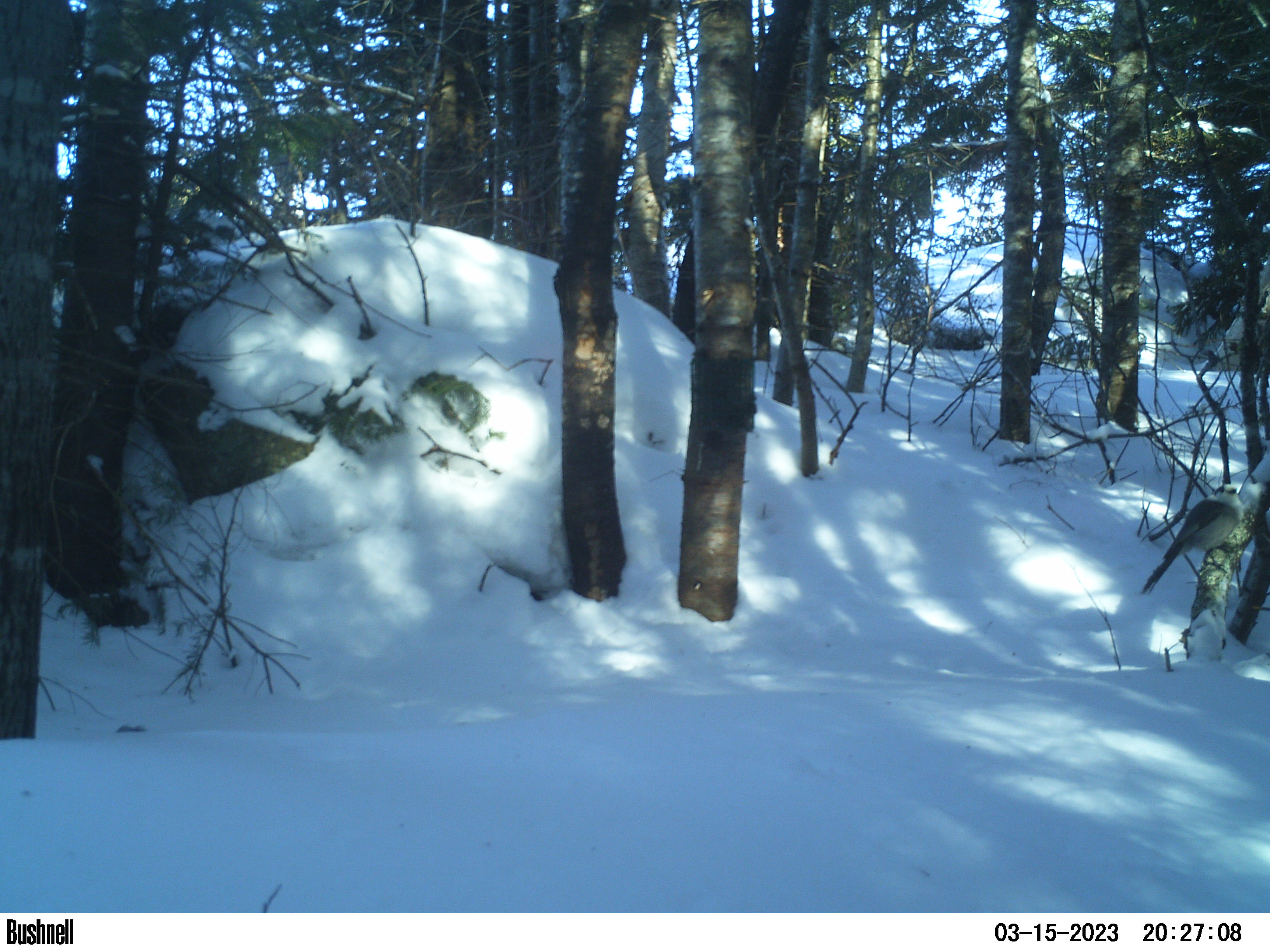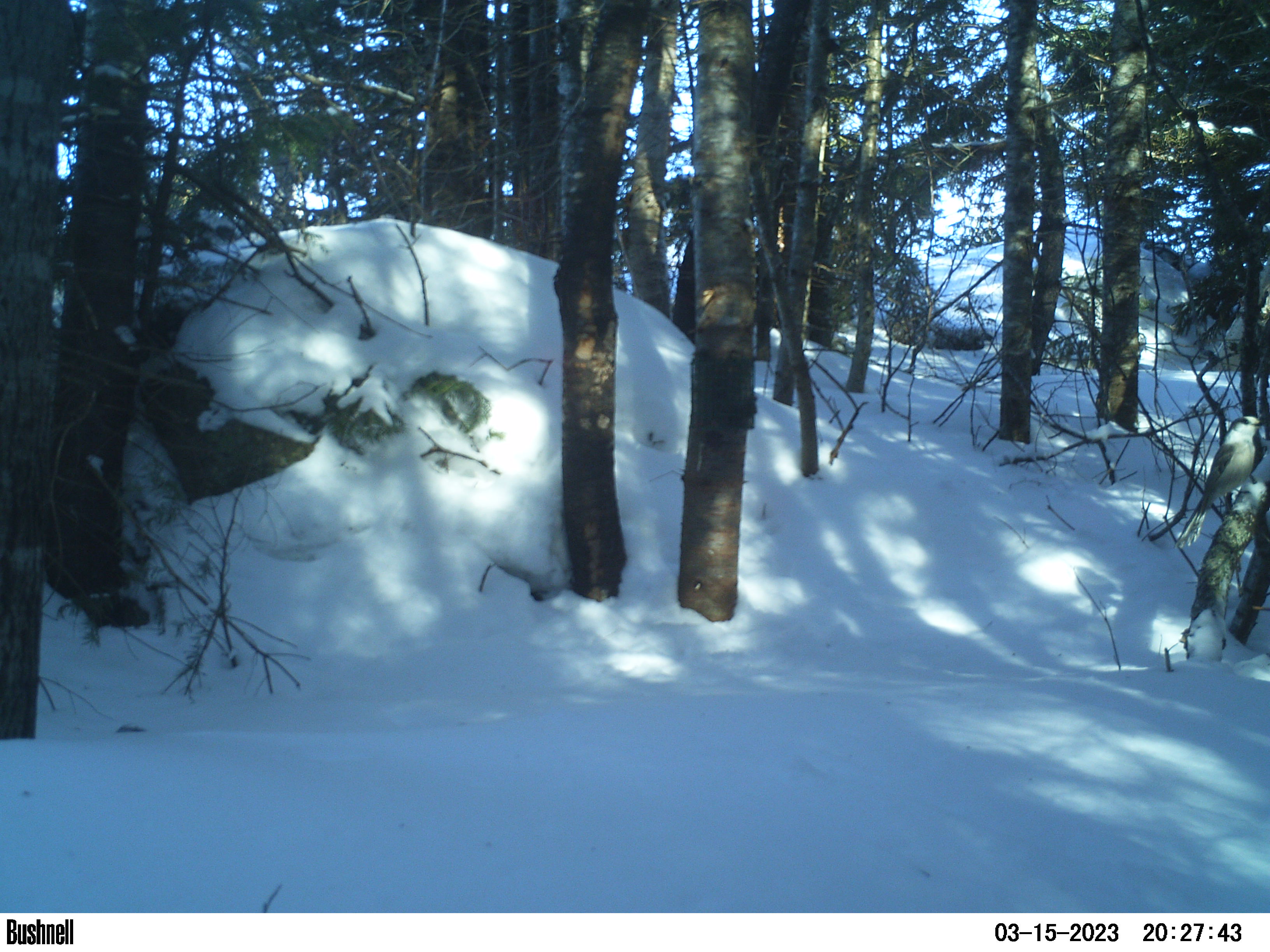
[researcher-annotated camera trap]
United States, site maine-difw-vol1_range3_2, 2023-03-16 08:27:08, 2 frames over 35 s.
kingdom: Animalia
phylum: Chordata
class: Aves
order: Passeriformes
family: Corvidae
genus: Perisoreus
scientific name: Perisoreus canadensis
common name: canada jay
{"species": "canada jay (Perisoreus canadensis)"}